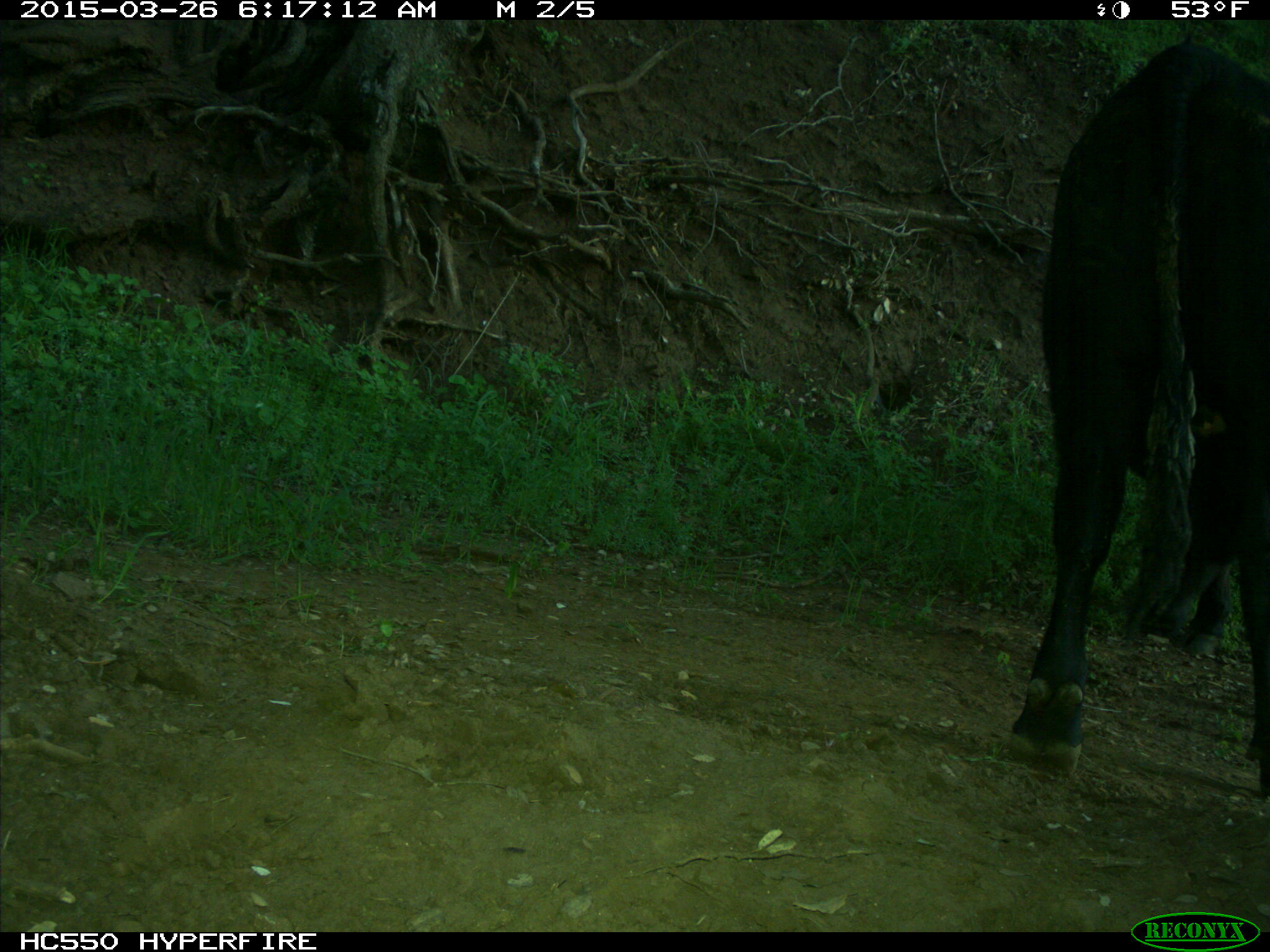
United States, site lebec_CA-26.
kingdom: Animalia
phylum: Chordata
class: Mammalia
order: Artiodactyla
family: Bovidae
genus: Bos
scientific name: Bos taurus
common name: domestic cow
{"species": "Bos taurus (domestic cow)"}